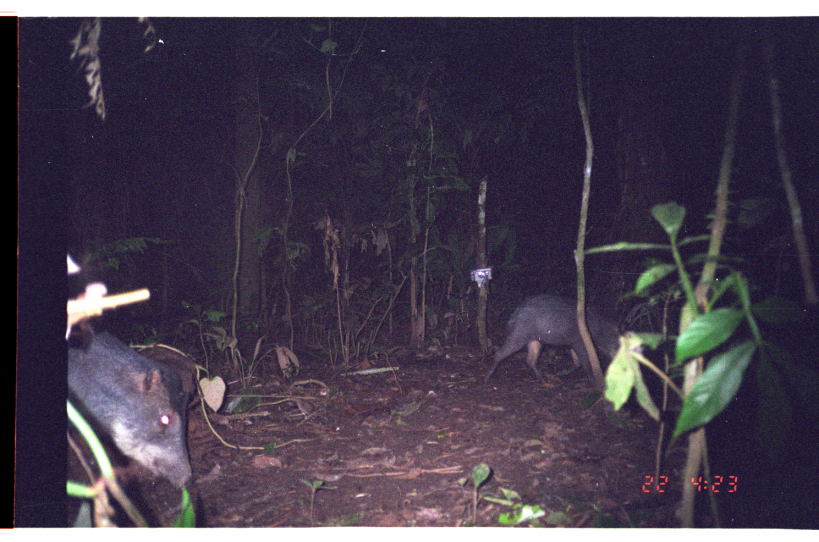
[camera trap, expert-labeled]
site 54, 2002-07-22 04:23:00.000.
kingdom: Animalia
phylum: Chordata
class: Mammalia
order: Artiodactyla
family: Tayassuidae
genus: Tayassu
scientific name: Tayassu pecari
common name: white-lipped peccary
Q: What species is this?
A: Tayassu pecari (white-lipped peccary).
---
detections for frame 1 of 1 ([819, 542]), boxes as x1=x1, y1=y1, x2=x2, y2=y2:
tayassu pecari: x1=66, y1=326, x2=195, y2=491; x1=481, y1=293, x2=644, y2=385